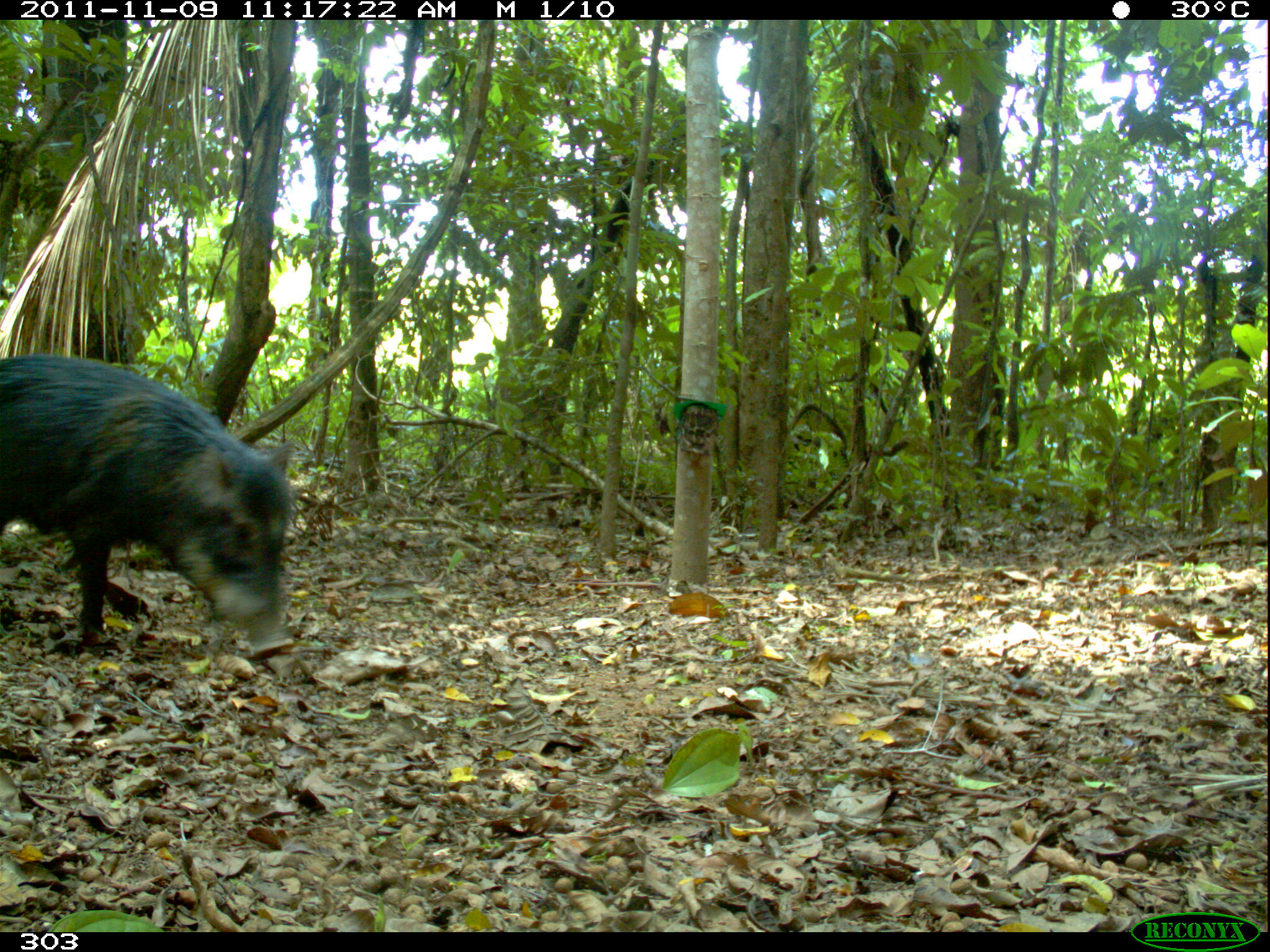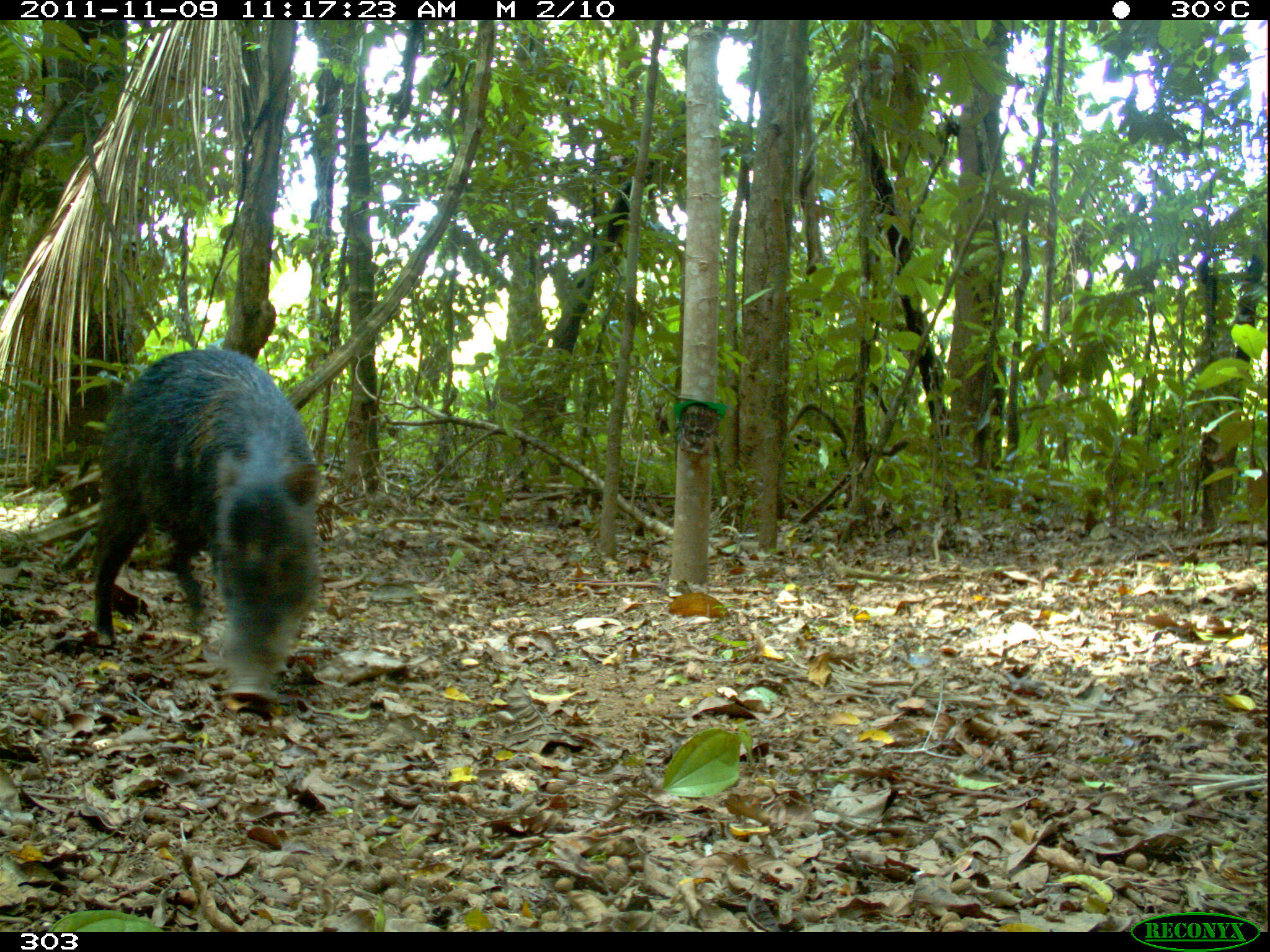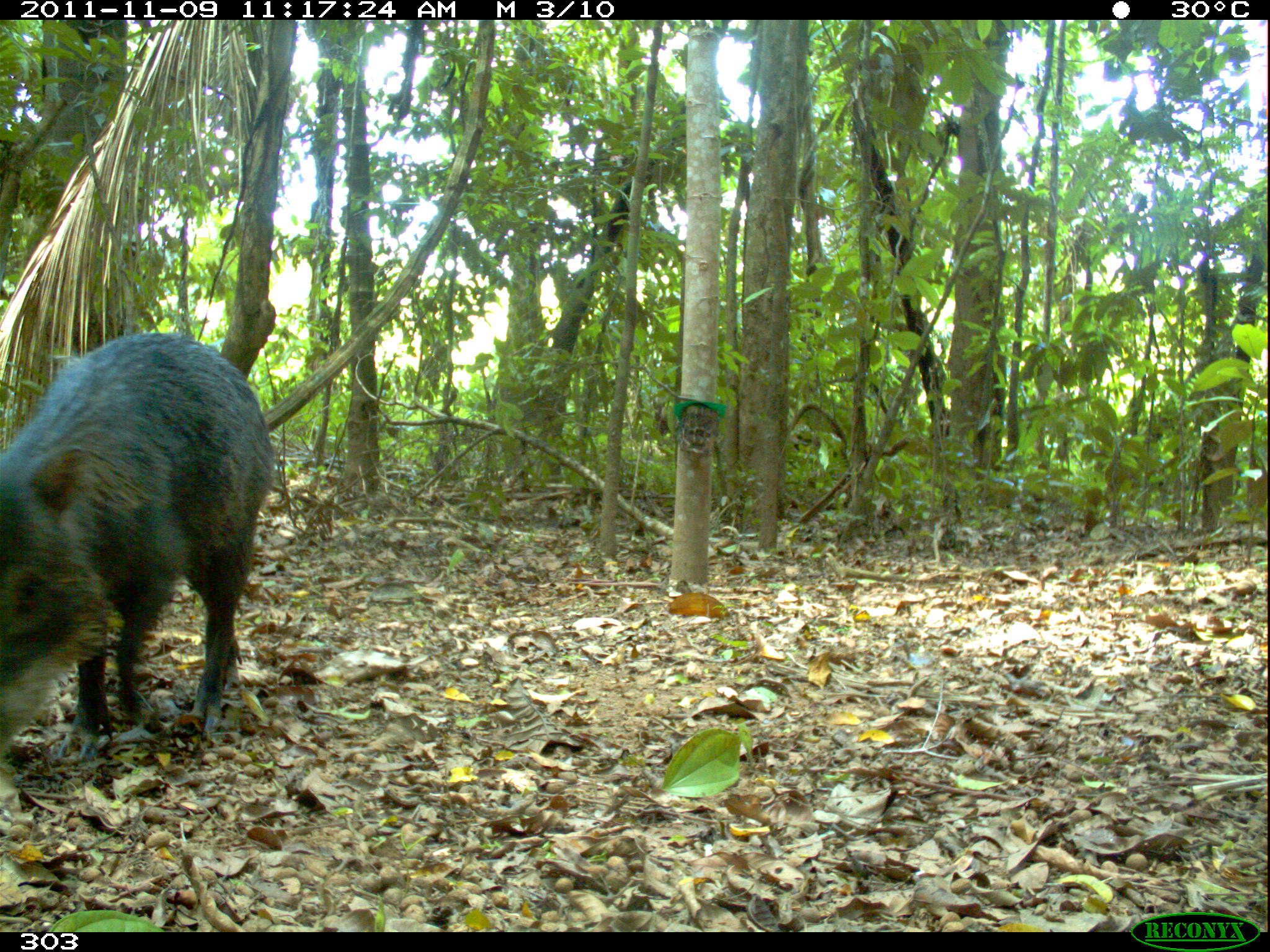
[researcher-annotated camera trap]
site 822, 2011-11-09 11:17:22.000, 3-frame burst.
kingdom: Animalia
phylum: Chordata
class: Mammalia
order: Artiodactyla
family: Tayassuidae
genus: Tayassu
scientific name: Tayassu pecari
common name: white-lipped peccary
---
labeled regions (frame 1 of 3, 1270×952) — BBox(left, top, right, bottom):
tayassu pecari: BBox(0, 355, 294, 659)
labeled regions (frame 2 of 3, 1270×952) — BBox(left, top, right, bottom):
tayassu pecari: BBox(85, 345, 324, 710)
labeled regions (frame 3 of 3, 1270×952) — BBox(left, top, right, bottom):
tayassu pecari: BBox(0, 330, 273, 773)